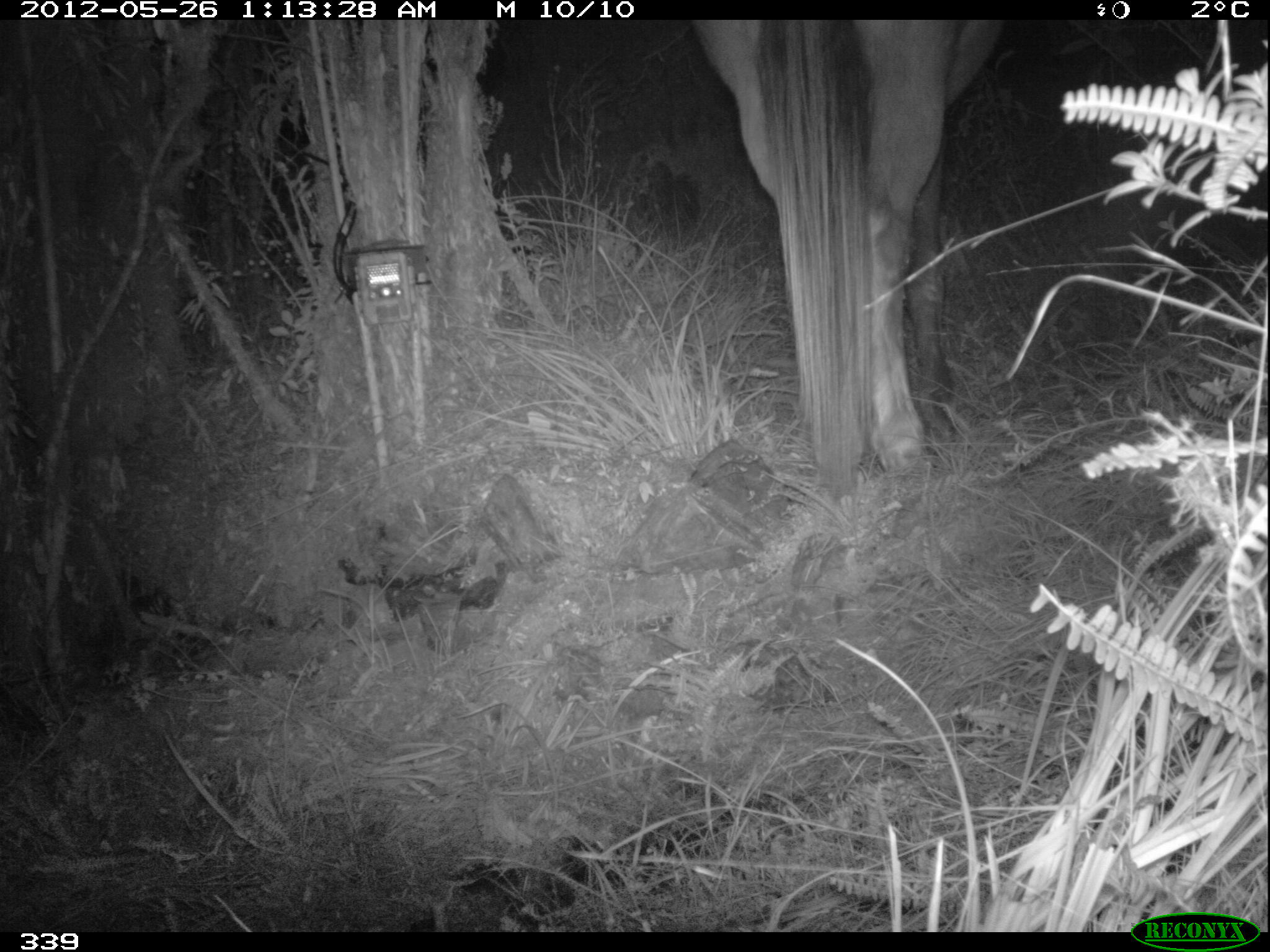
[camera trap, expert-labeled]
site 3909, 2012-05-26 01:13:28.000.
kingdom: Animalia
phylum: Chordata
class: Mammalia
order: Perissodactyla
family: Equidae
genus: Equus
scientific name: Equus caballus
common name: domestic horse